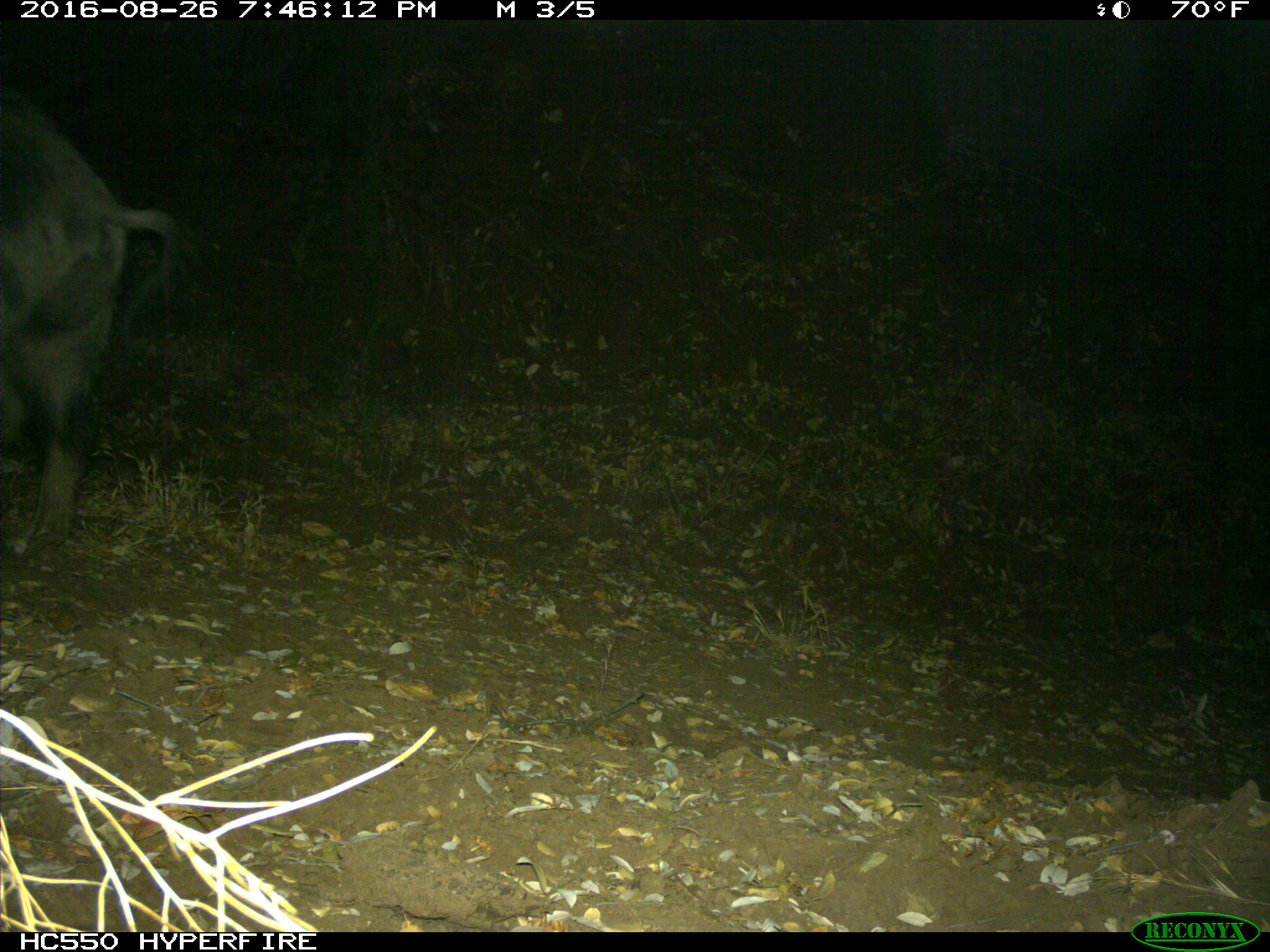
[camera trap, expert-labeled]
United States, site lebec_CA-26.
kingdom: Animalia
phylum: Chordata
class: Mammalia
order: Artiodactyla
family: Suidae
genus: Sus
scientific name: Sus scrofa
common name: wild boar